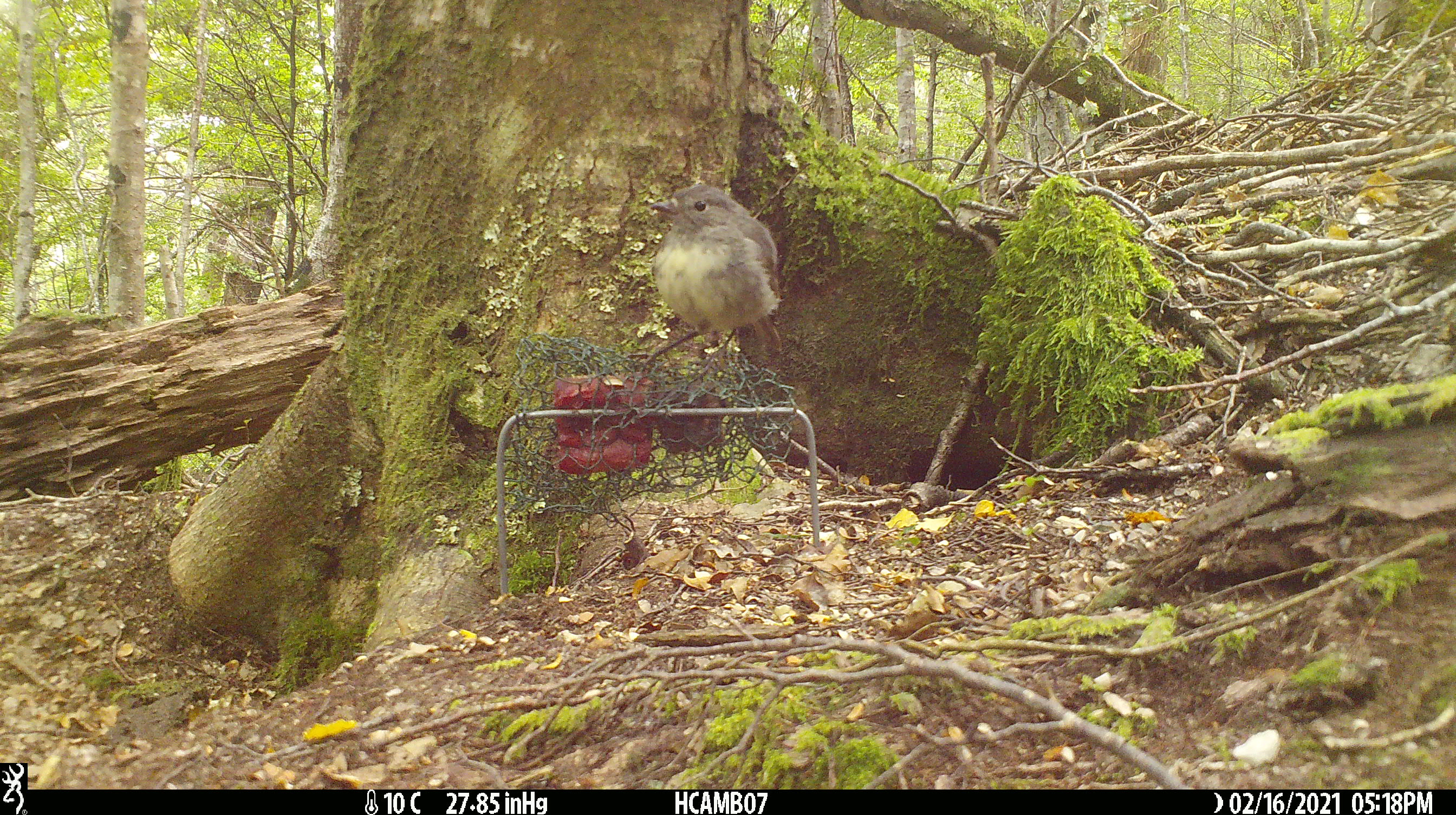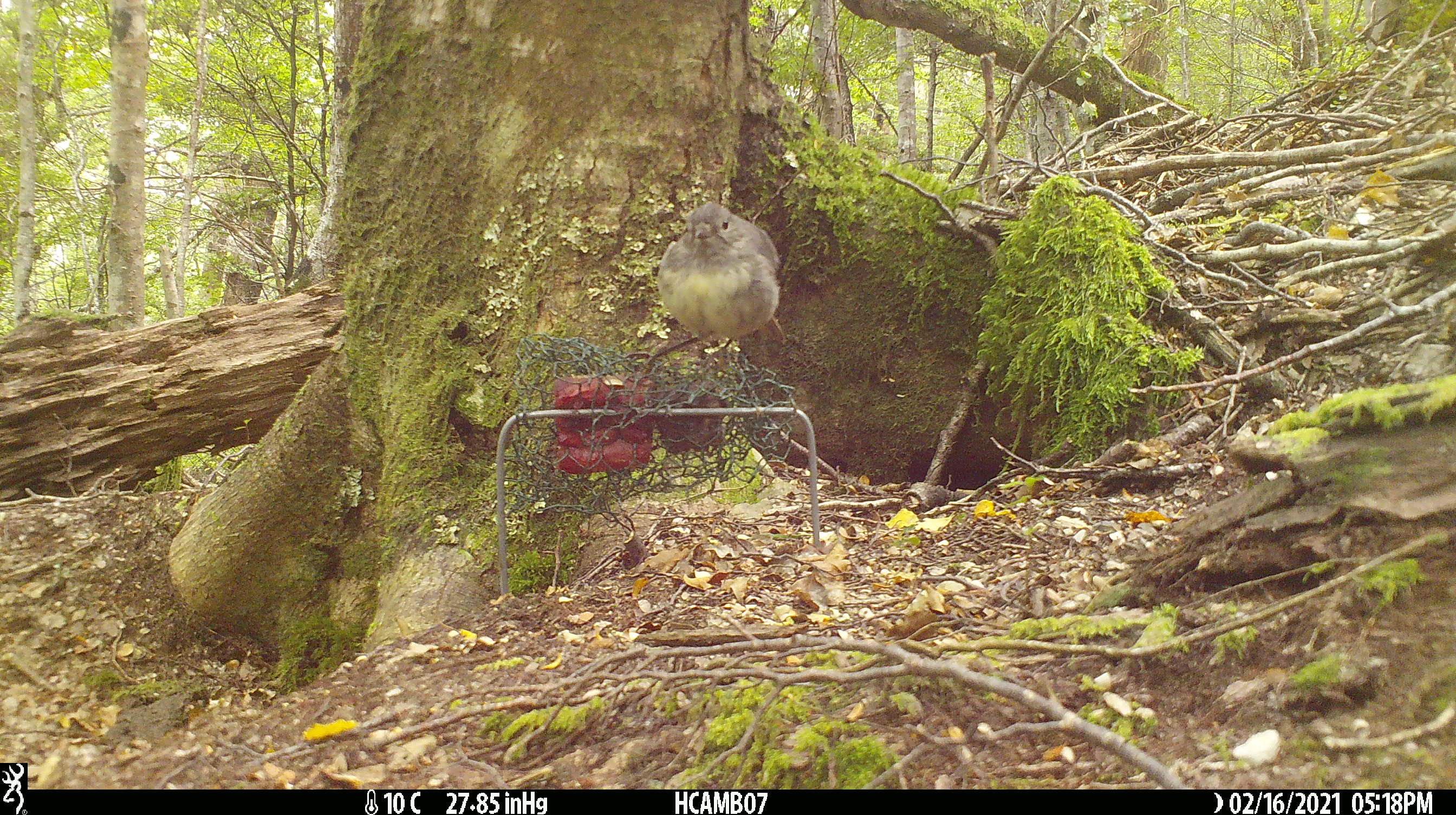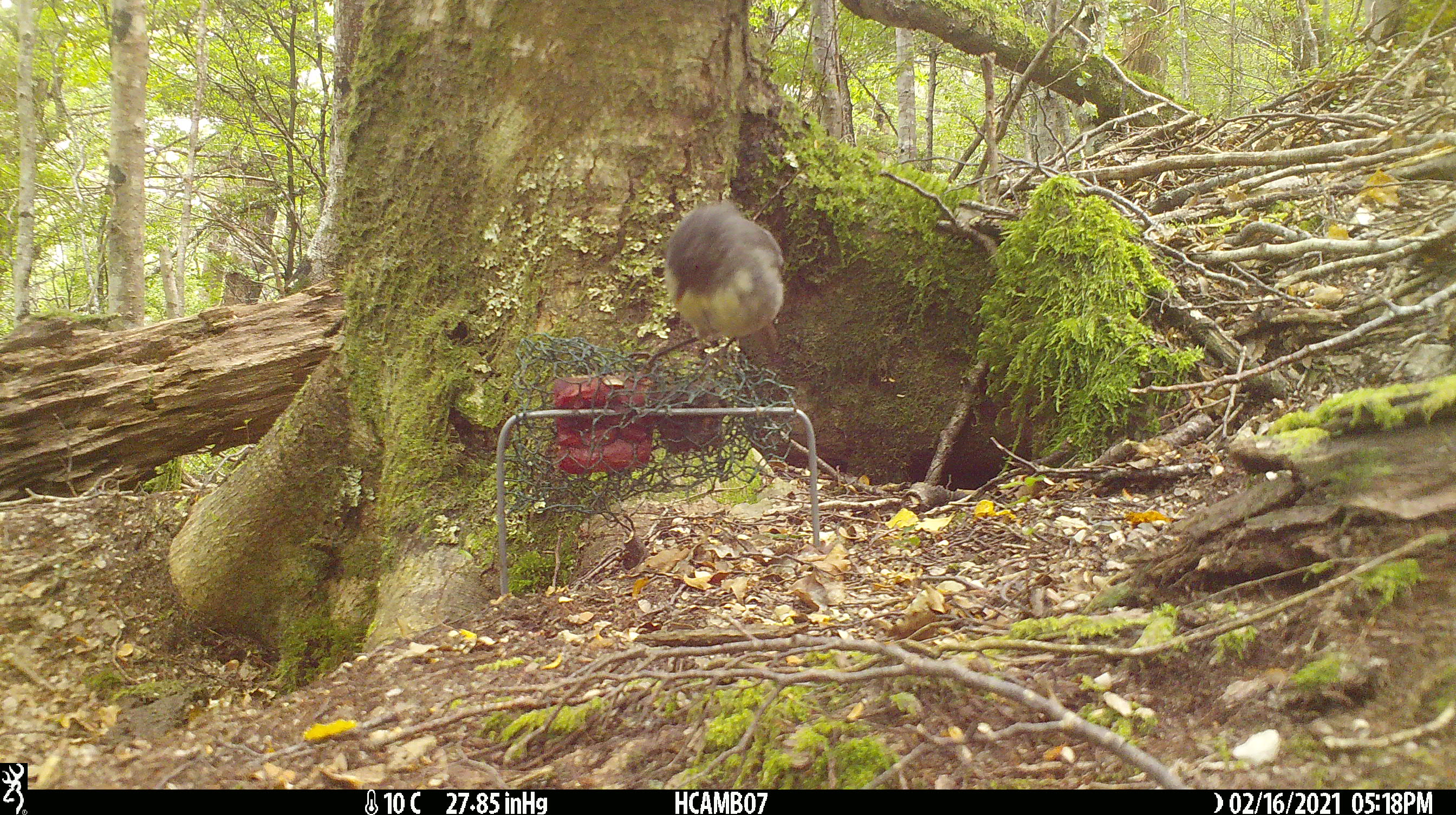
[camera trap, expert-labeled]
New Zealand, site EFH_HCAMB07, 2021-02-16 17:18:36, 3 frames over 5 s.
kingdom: Animalia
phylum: Chordata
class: Aves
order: Passeriformes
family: Petroicidae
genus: Petroica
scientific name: Petroica australis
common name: new zealand robin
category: robin